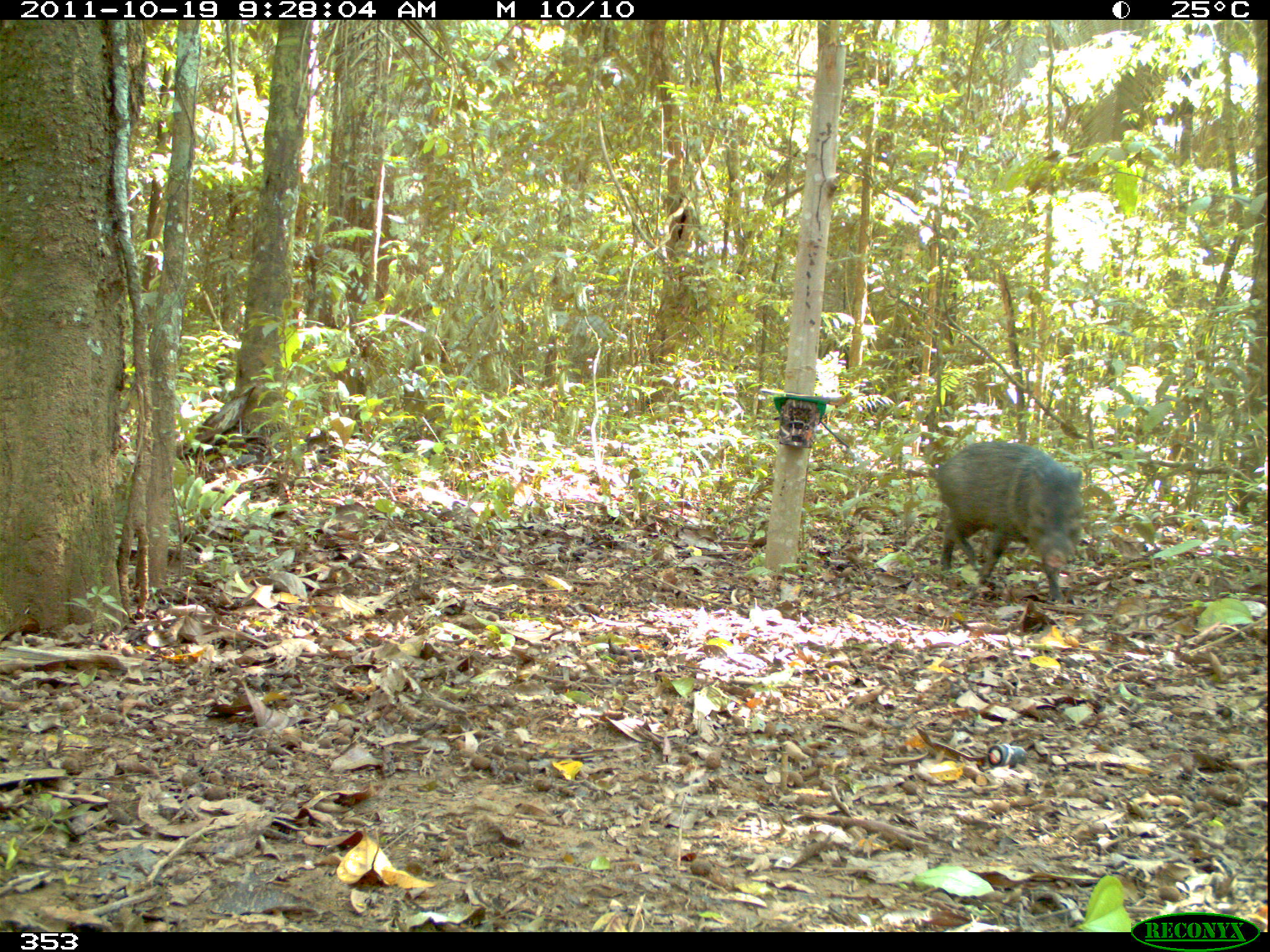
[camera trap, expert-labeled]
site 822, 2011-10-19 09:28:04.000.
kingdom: Animalia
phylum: Chordata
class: Mammalia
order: Artiodactyla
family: Tayassuidae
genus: Pecari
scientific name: Pecari tajacu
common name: collared peccary